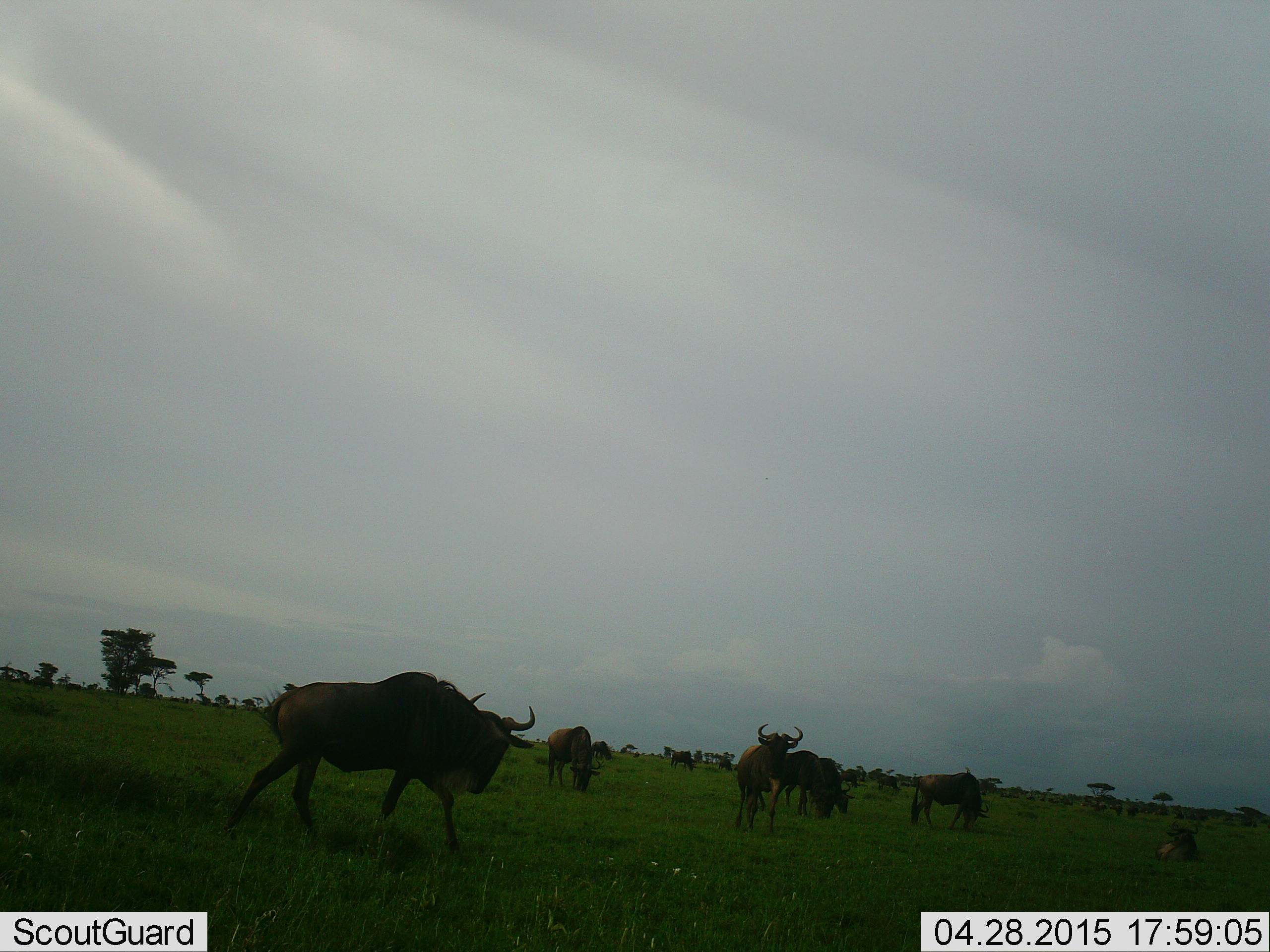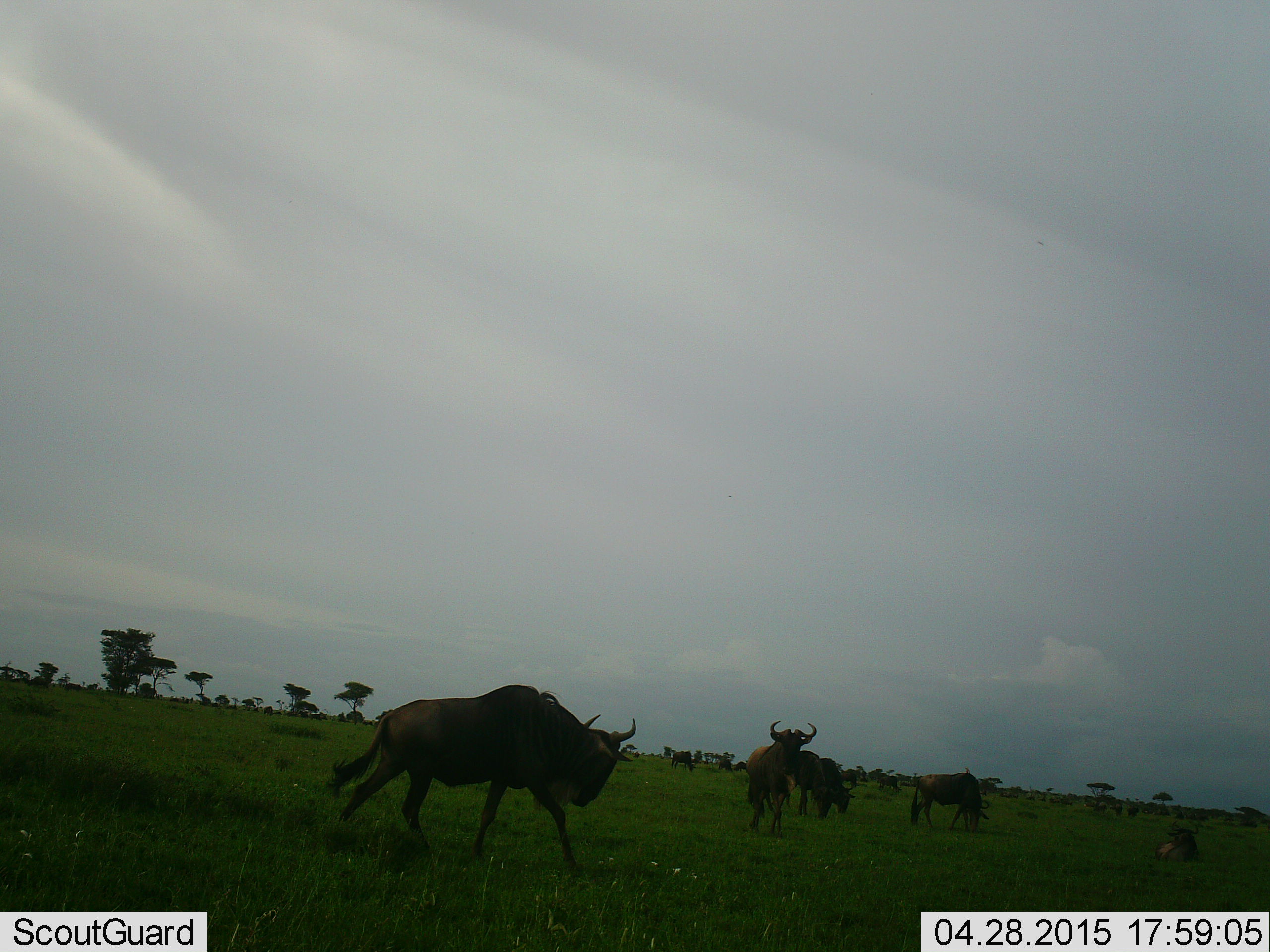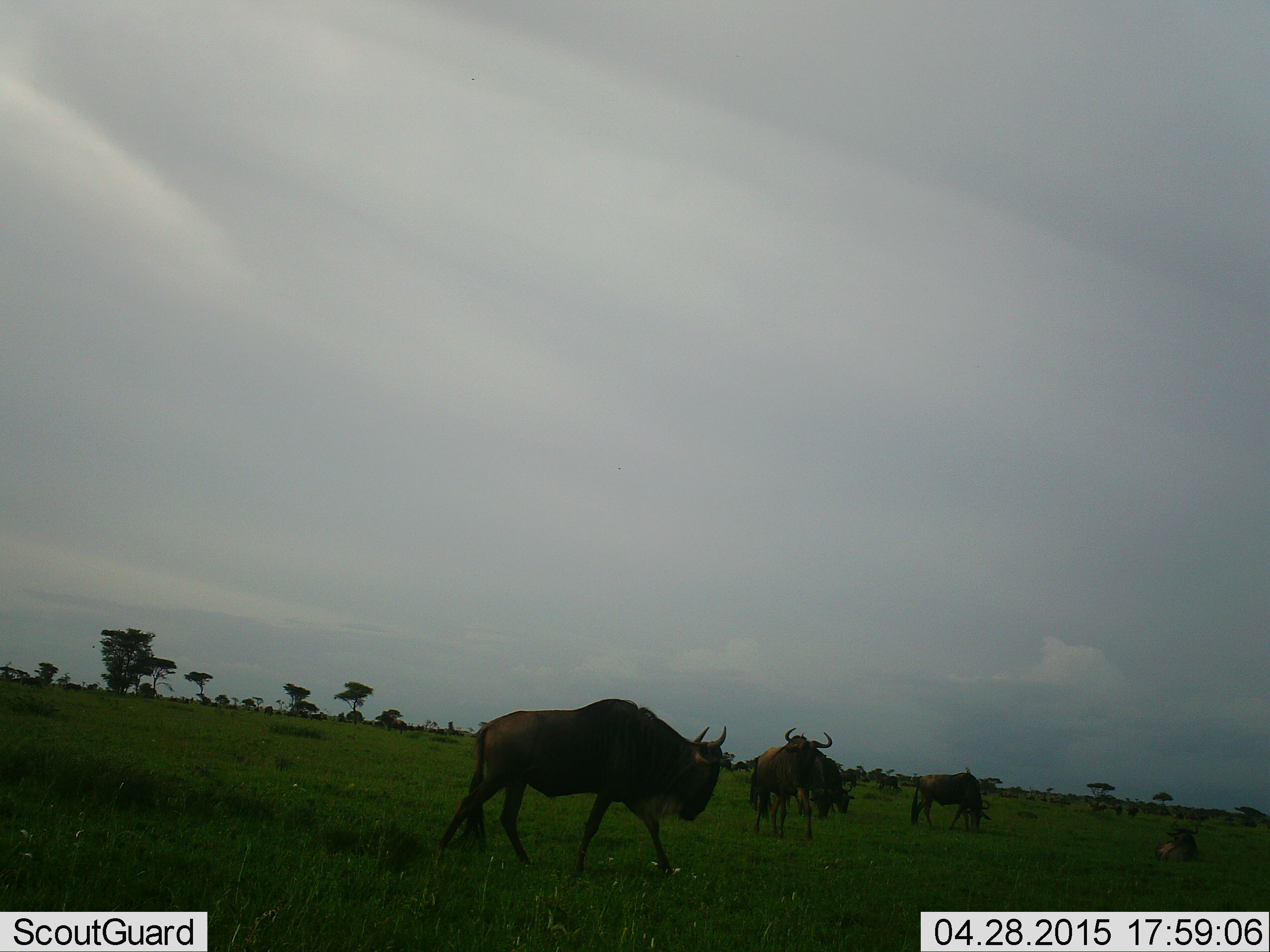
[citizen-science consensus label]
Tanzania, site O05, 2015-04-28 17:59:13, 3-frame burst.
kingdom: Animalia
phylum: Chordata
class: Mammalia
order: Artiodactyla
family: Bovidae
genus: Connochaetes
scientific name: Connochaetes taurinus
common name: blue wildebeest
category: wildebeest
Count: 10.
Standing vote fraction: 80%.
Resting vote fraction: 40%.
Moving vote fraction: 80%.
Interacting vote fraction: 0%.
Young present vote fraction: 10%.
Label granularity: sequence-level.